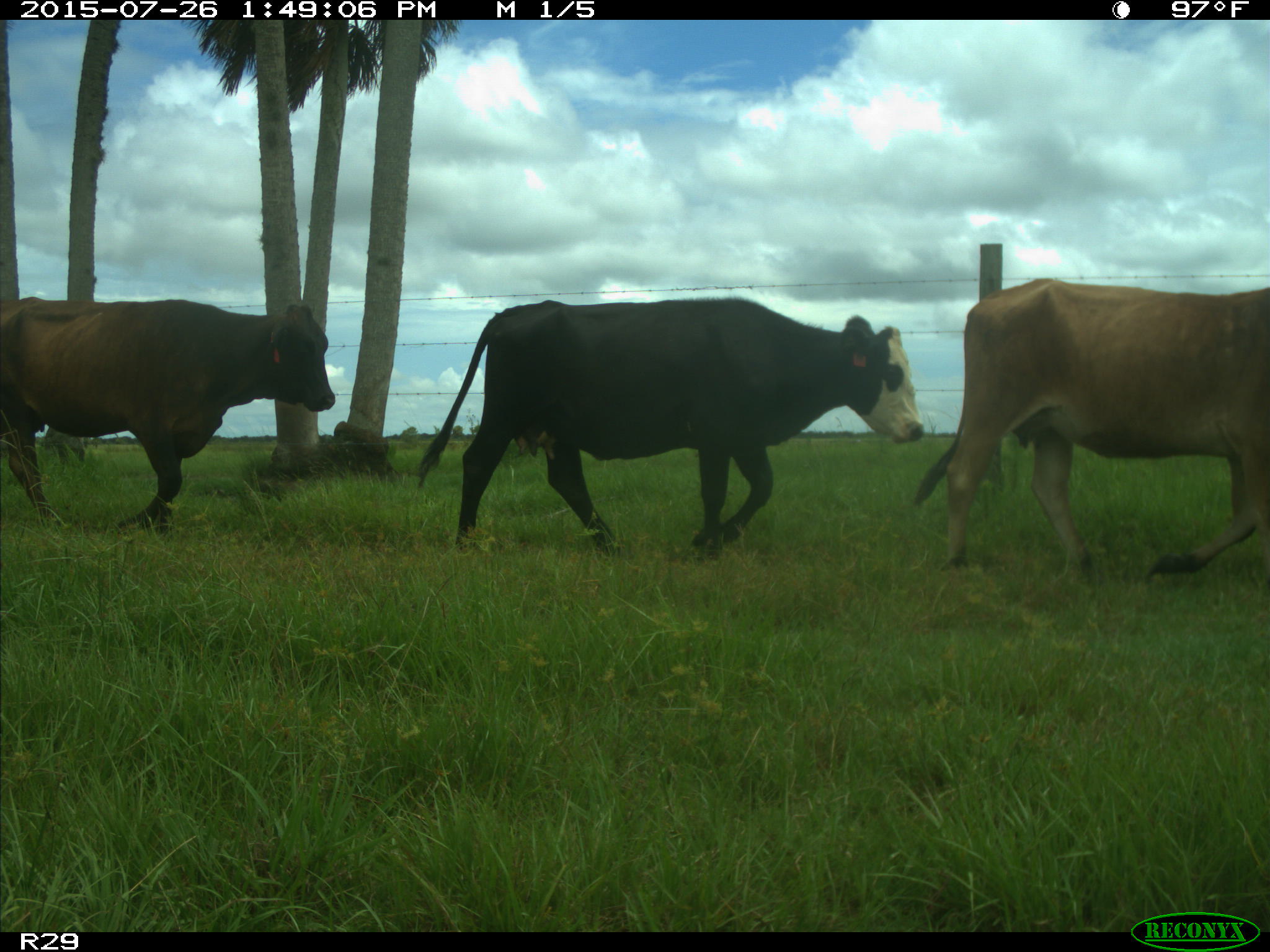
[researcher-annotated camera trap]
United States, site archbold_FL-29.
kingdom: Animalia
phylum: Chordata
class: Mammalia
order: Artiodactyla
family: Bovidae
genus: Bos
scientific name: Bos taurus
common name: domestic cow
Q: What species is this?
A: Bos taurus (domestic cow).